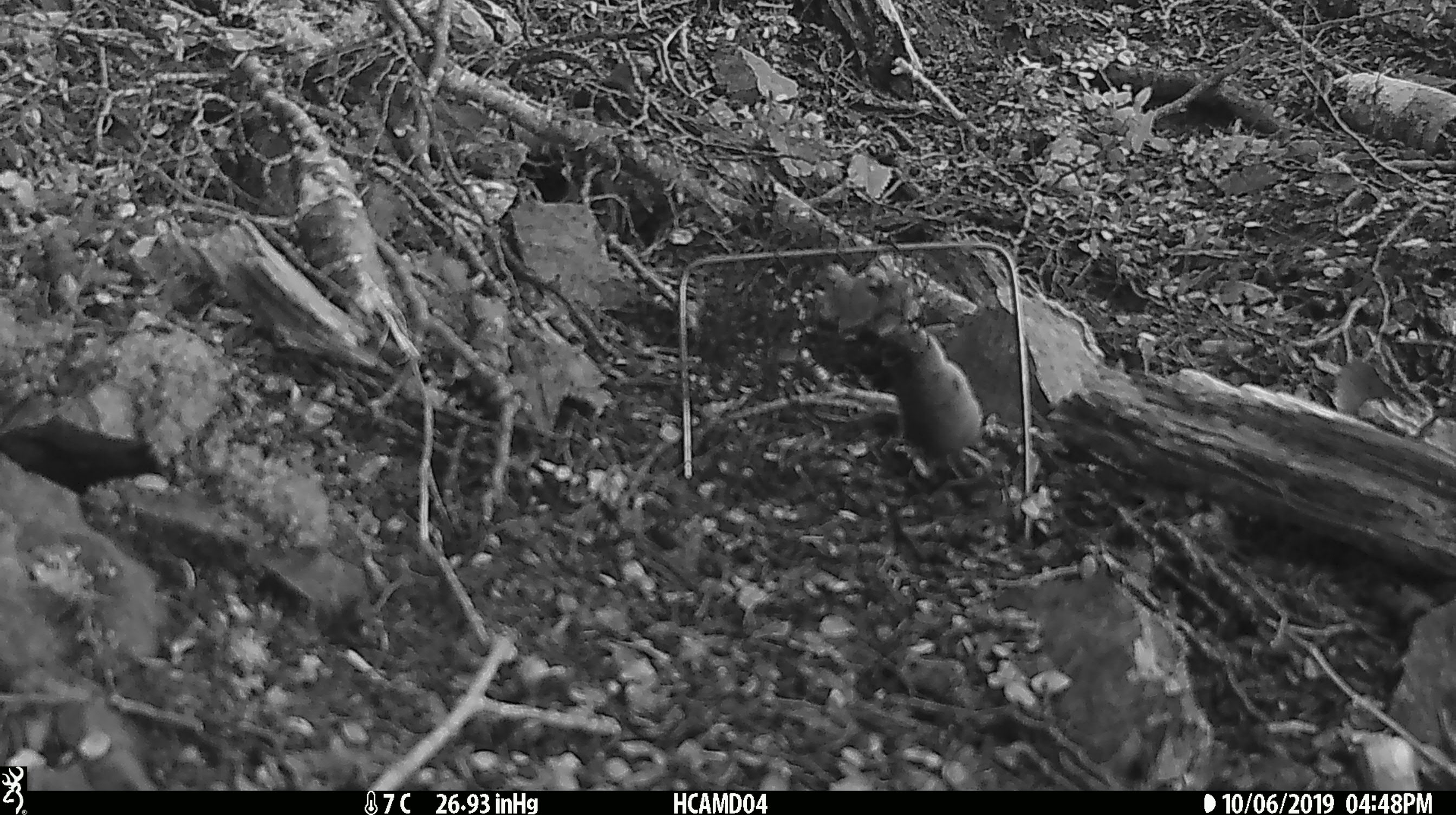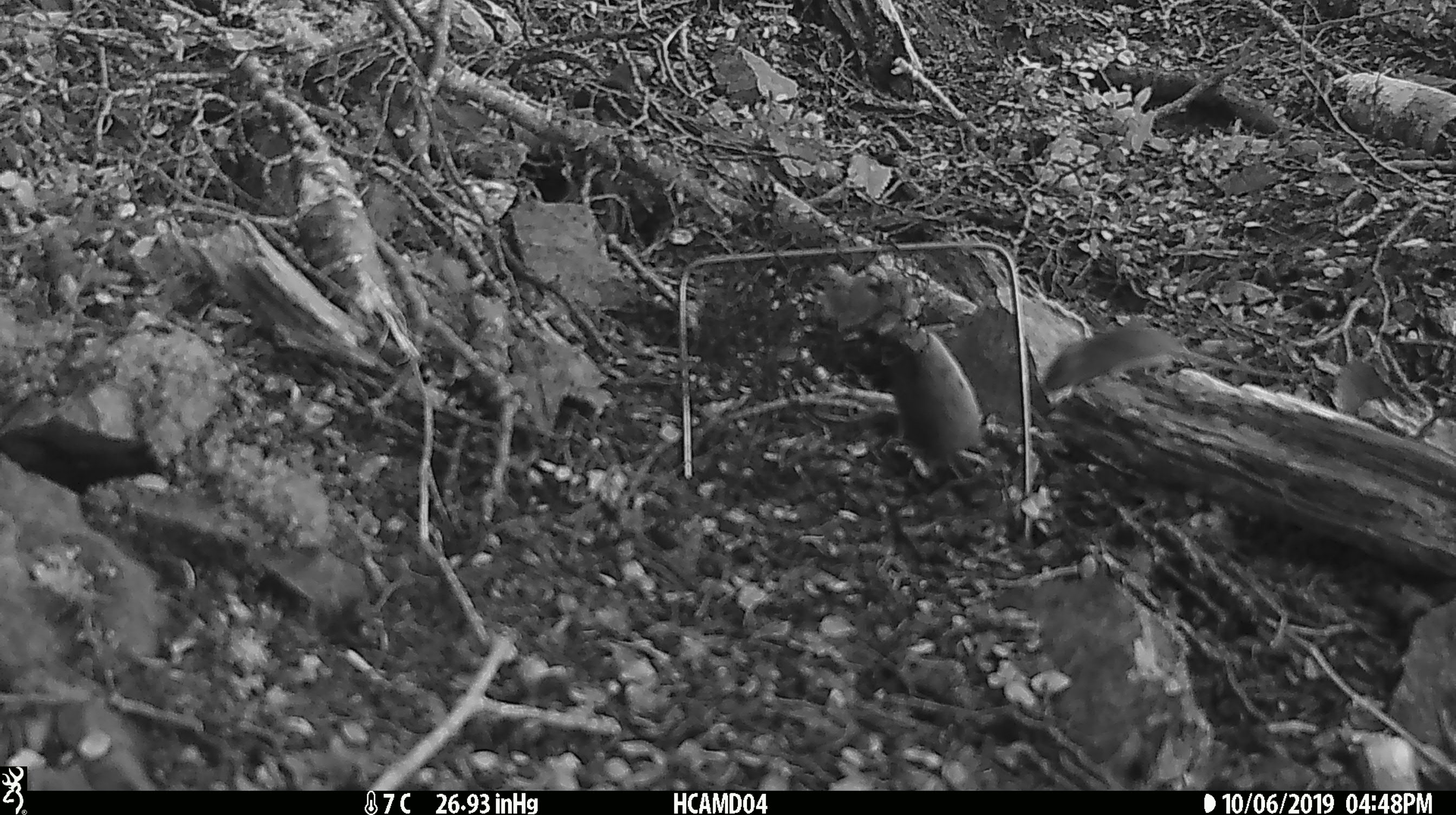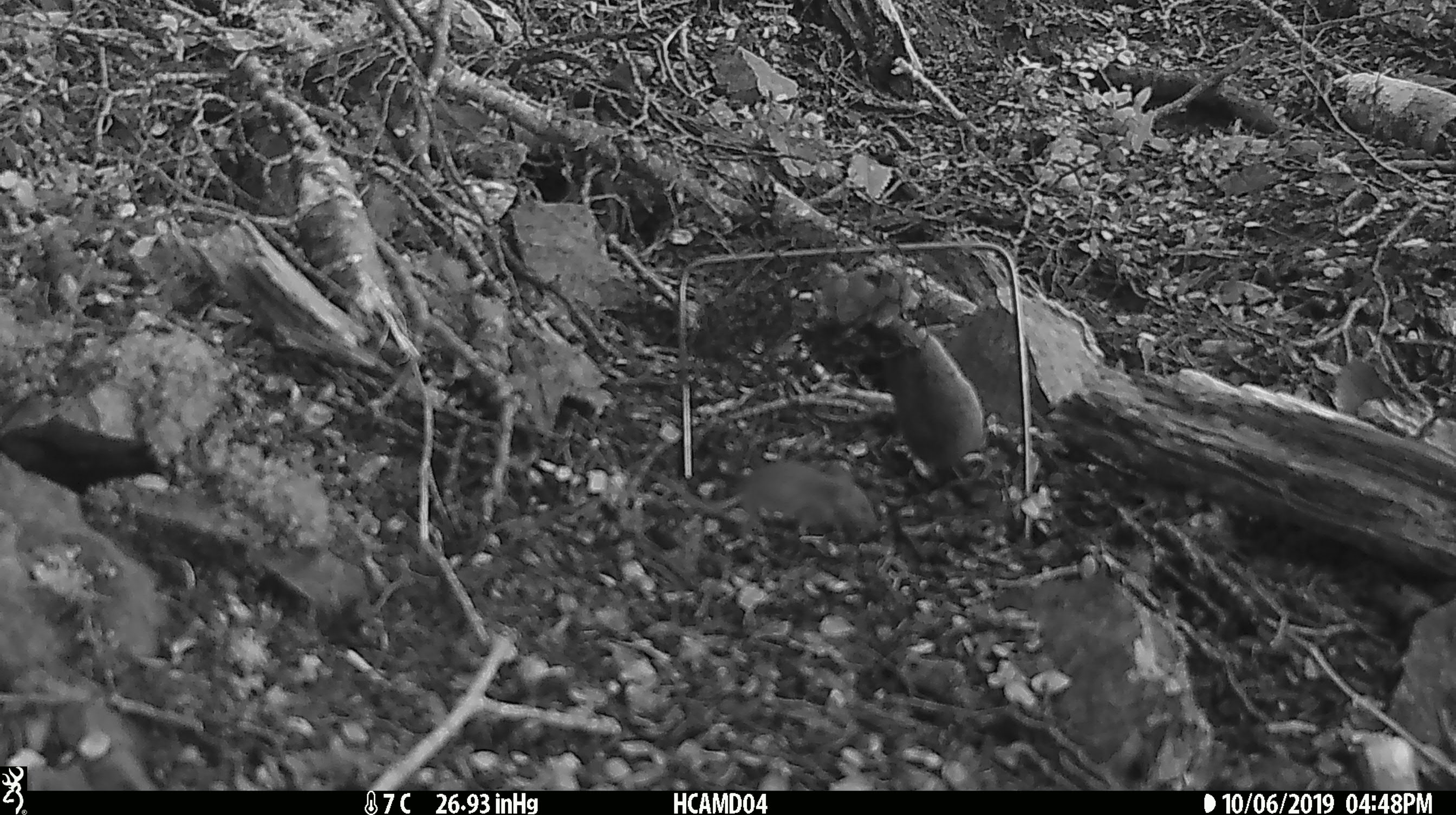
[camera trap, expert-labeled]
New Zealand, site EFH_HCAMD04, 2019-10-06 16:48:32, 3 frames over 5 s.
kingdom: Animalia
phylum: Chordata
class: Mammalia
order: Rodentia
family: Muridae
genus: Mus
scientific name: Mus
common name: mouse